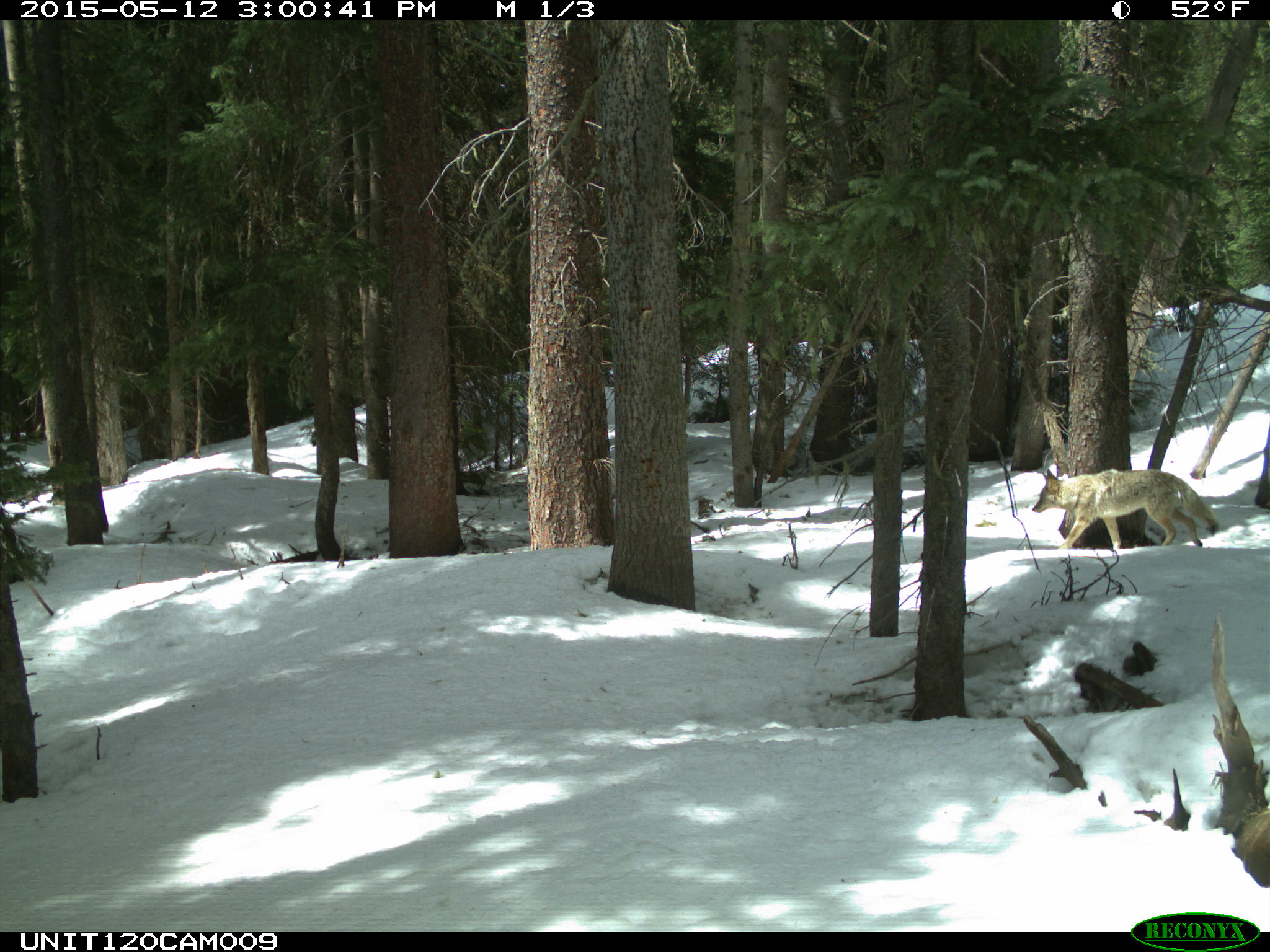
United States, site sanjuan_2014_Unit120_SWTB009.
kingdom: Animalia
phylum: Chordata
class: Mammalia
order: Carnivora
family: Canidae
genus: Canis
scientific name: Canis latrans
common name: coyote